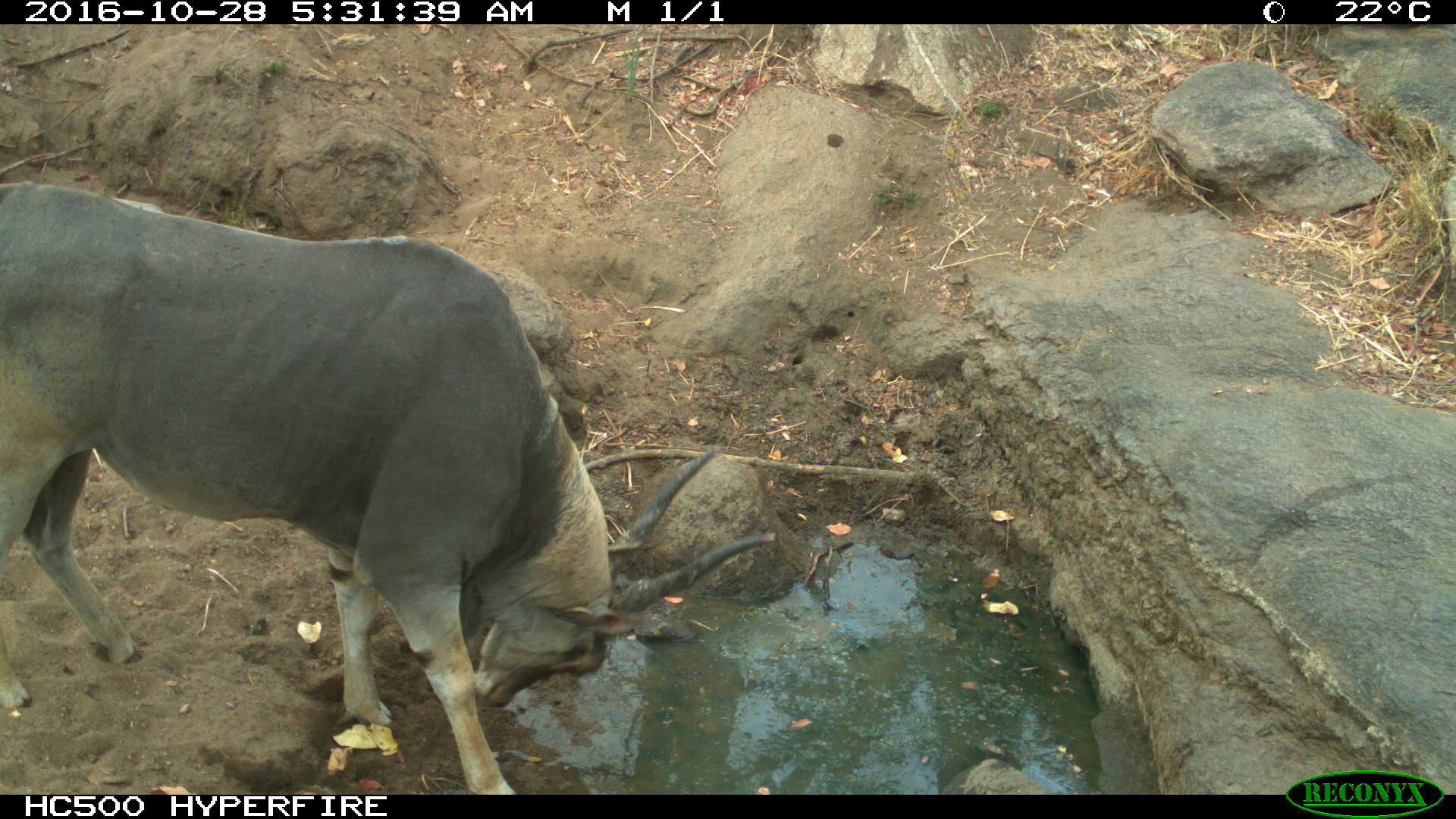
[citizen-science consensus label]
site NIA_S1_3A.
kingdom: Animalia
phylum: Chordata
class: Mammalia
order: Artiodactyla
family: Bovidae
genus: Tragelaphus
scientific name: Tragelaphus oryx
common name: eland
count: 1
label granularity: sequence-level